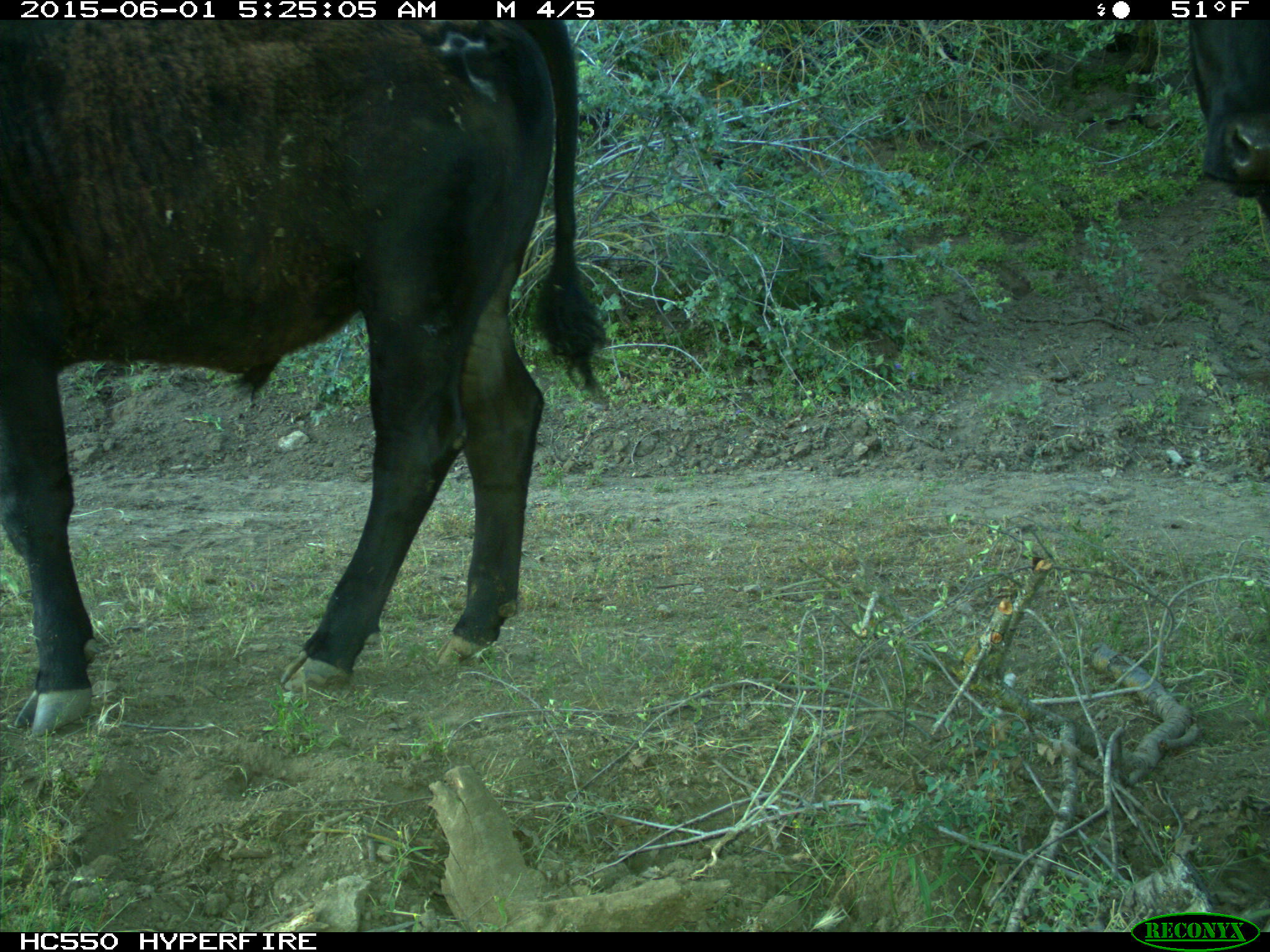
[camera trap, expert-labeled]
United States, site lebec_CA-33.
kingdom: Animalia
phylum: Chordata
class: Mammalia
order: Artiodactyla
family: Bovidae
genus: Bos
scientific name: Bos taurus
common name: domestic cow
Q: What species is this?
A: Bos taurus (domestic cow).